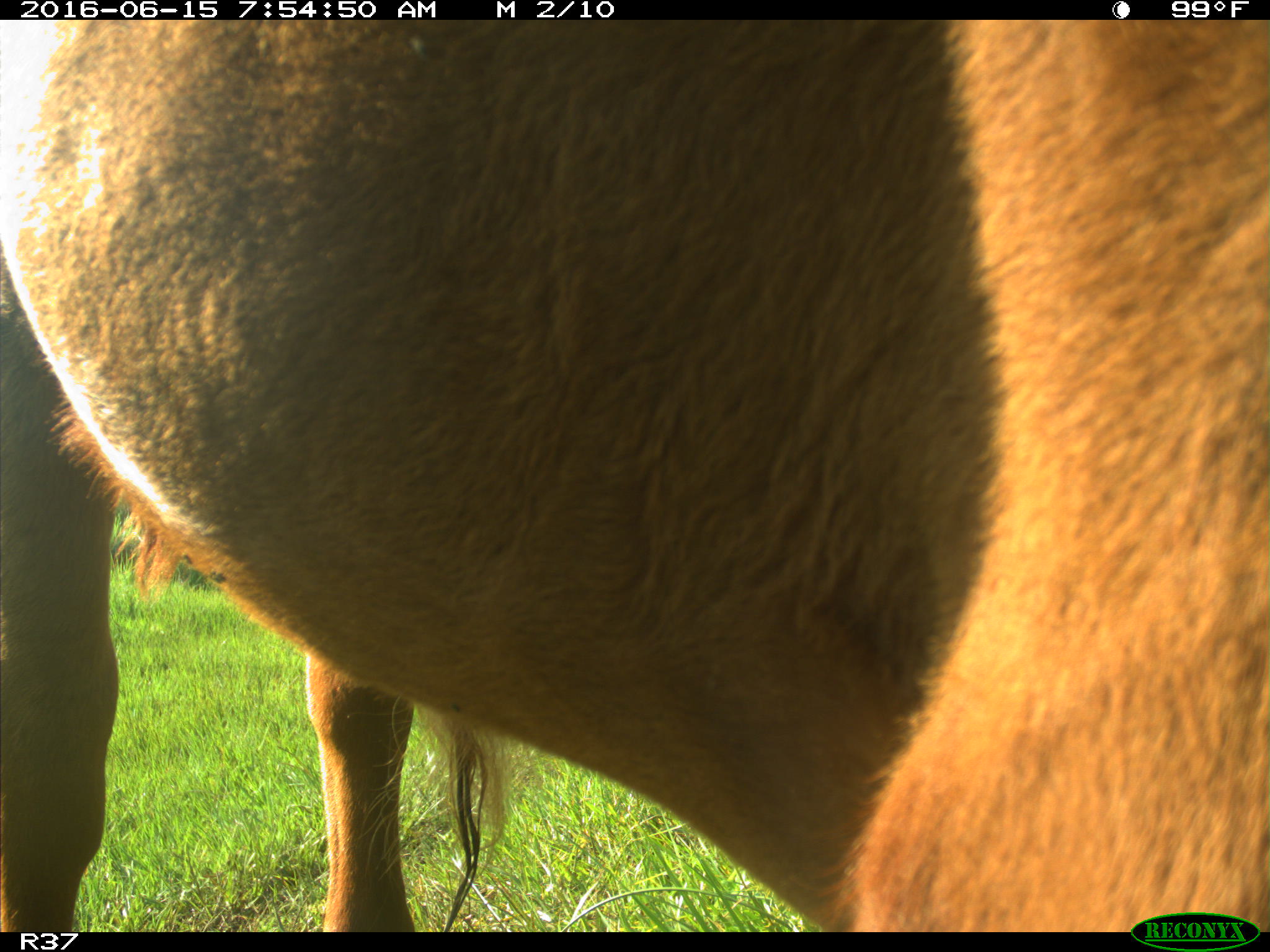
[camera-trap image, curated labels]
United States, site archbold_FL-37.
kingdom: Animalia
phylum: Chordata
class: Mammalia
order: Artiodactyla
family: Bovidae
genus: Bos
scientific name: Bos taurus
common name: domestic cow